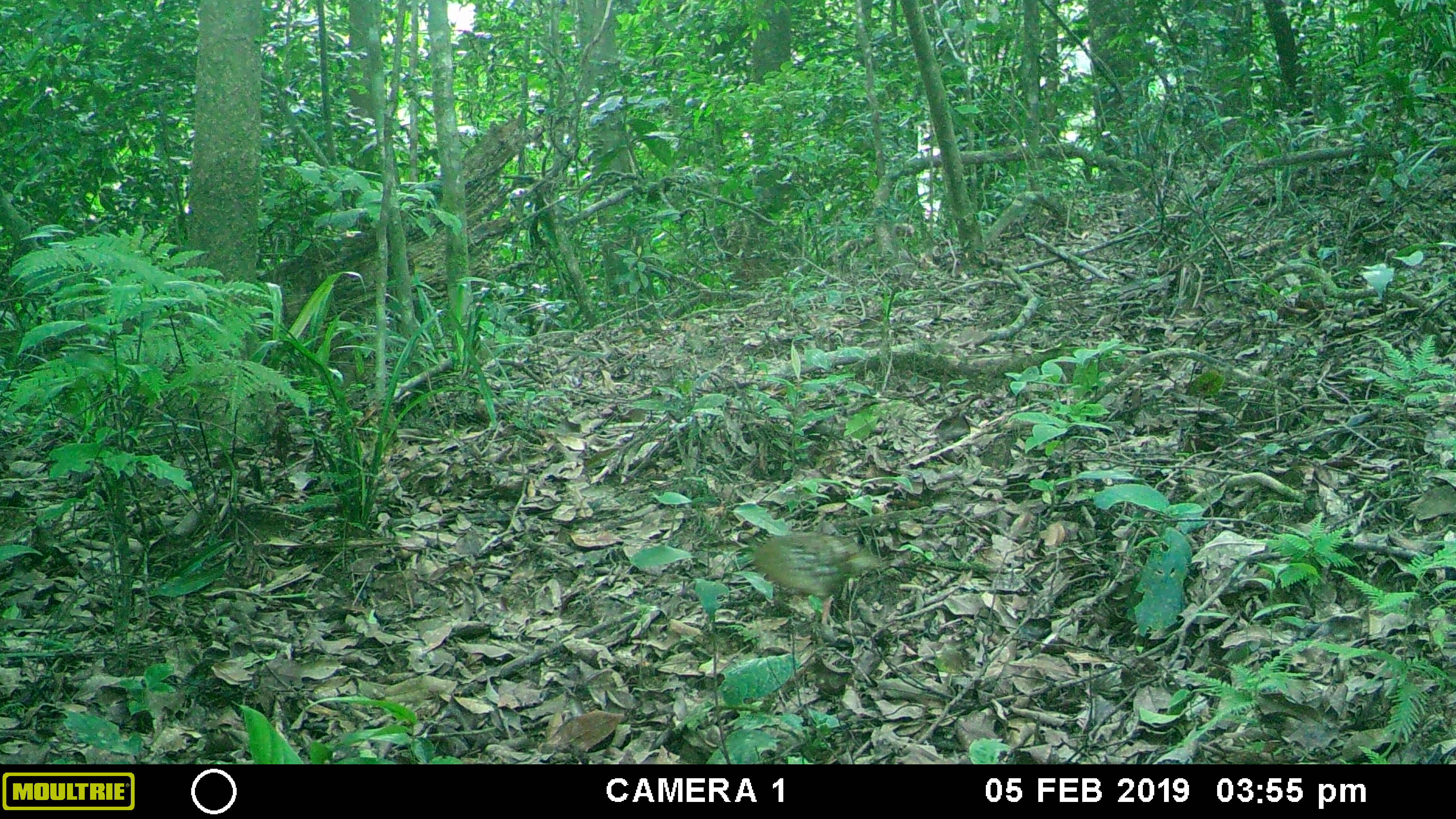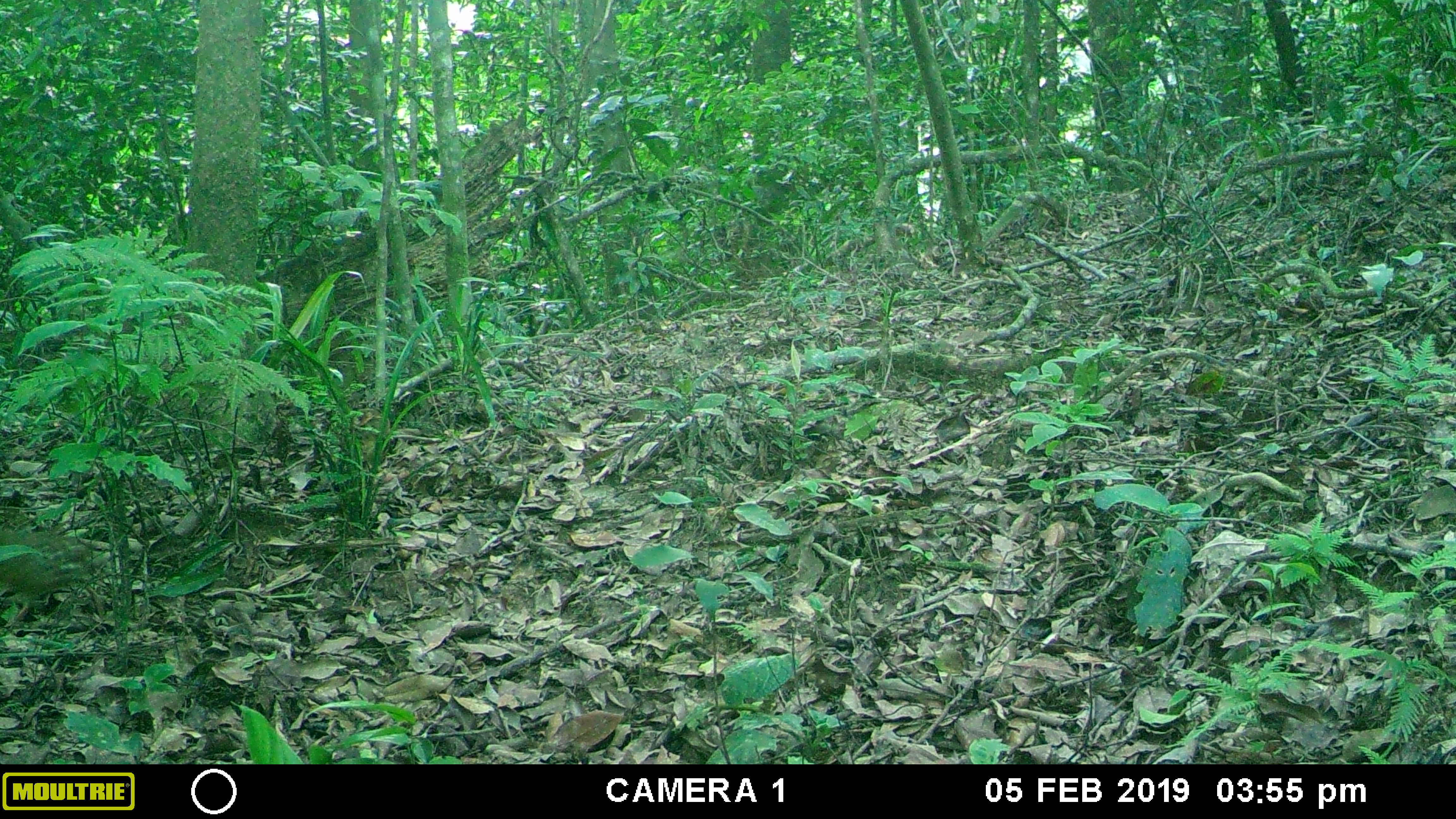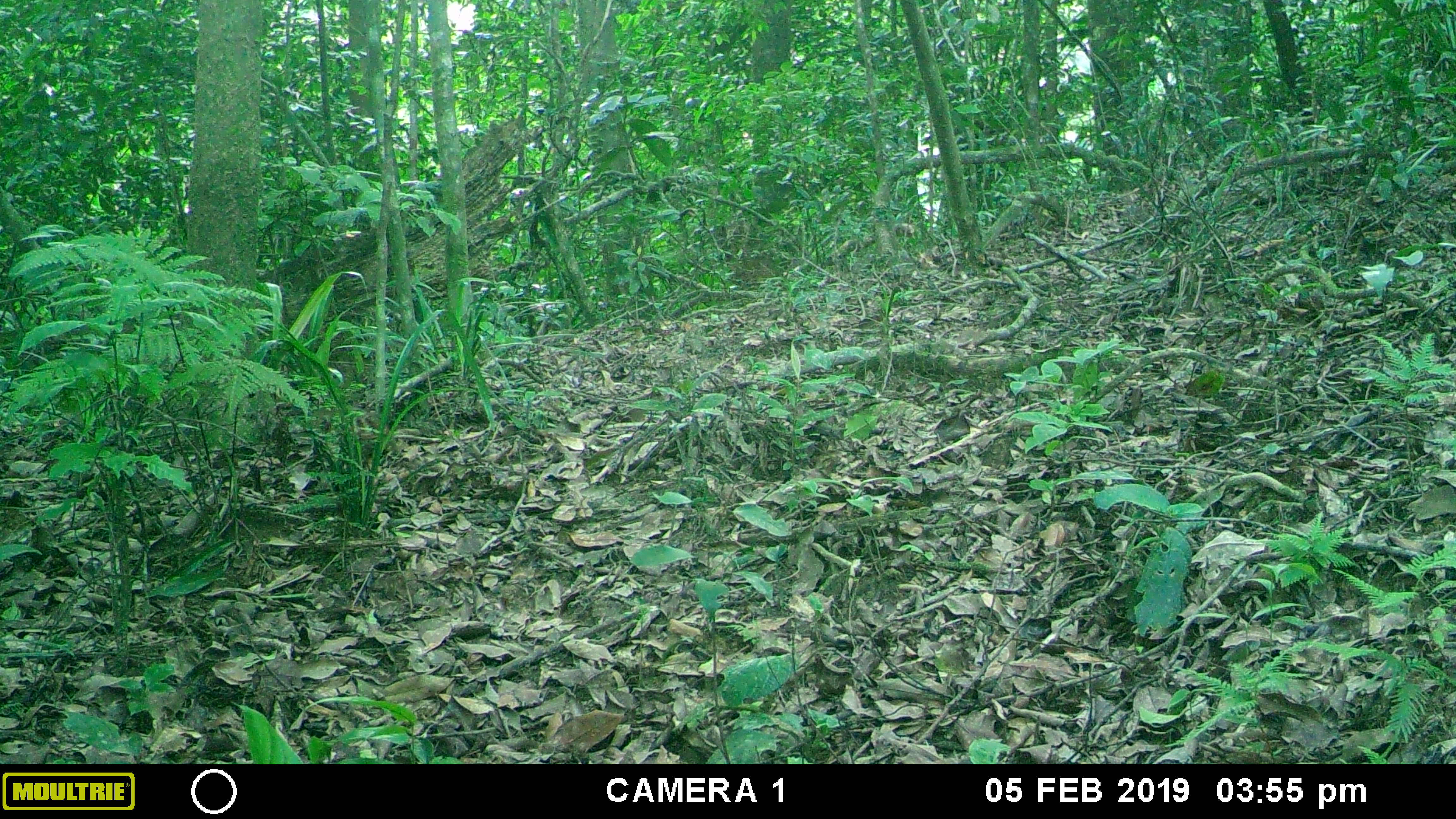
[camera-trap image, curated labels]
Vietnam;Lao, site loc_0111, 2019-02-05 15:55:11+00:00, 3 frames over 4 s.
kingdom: Animalia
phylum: Chordata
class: Aves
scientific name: Aves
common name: bird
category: unidentified bird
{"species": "unidentified bird (bird) (Aves)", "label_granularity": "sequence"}